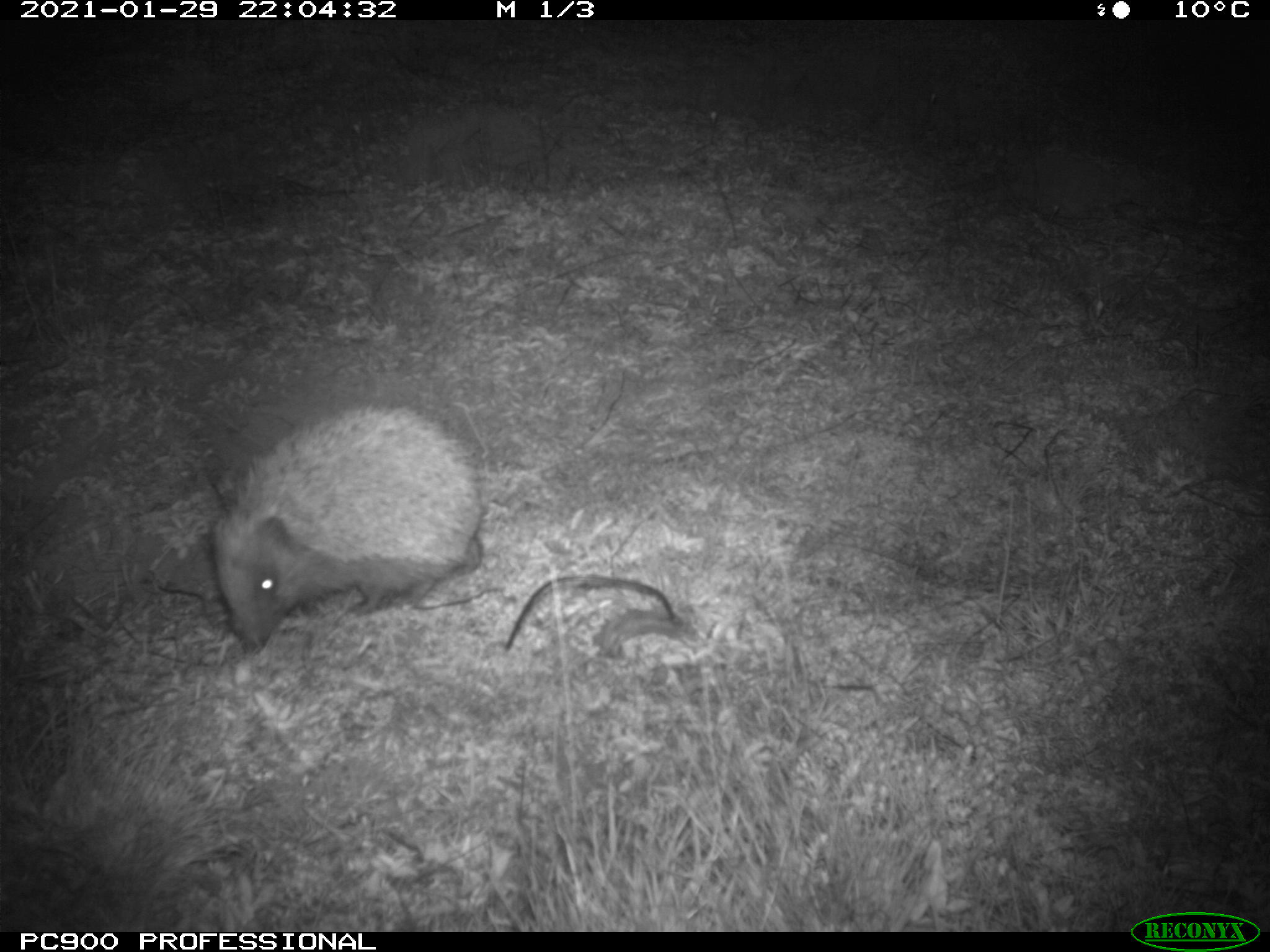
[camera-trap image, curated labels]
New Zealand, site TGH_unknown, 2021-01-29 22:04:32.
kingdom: Animalia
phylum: Chordata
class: Mammalia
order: Eulipotyphla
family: Erinaceidae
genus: Erinaceus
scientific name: Erinaceus europaeus europaeus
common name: european hedgehog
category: hedgehog